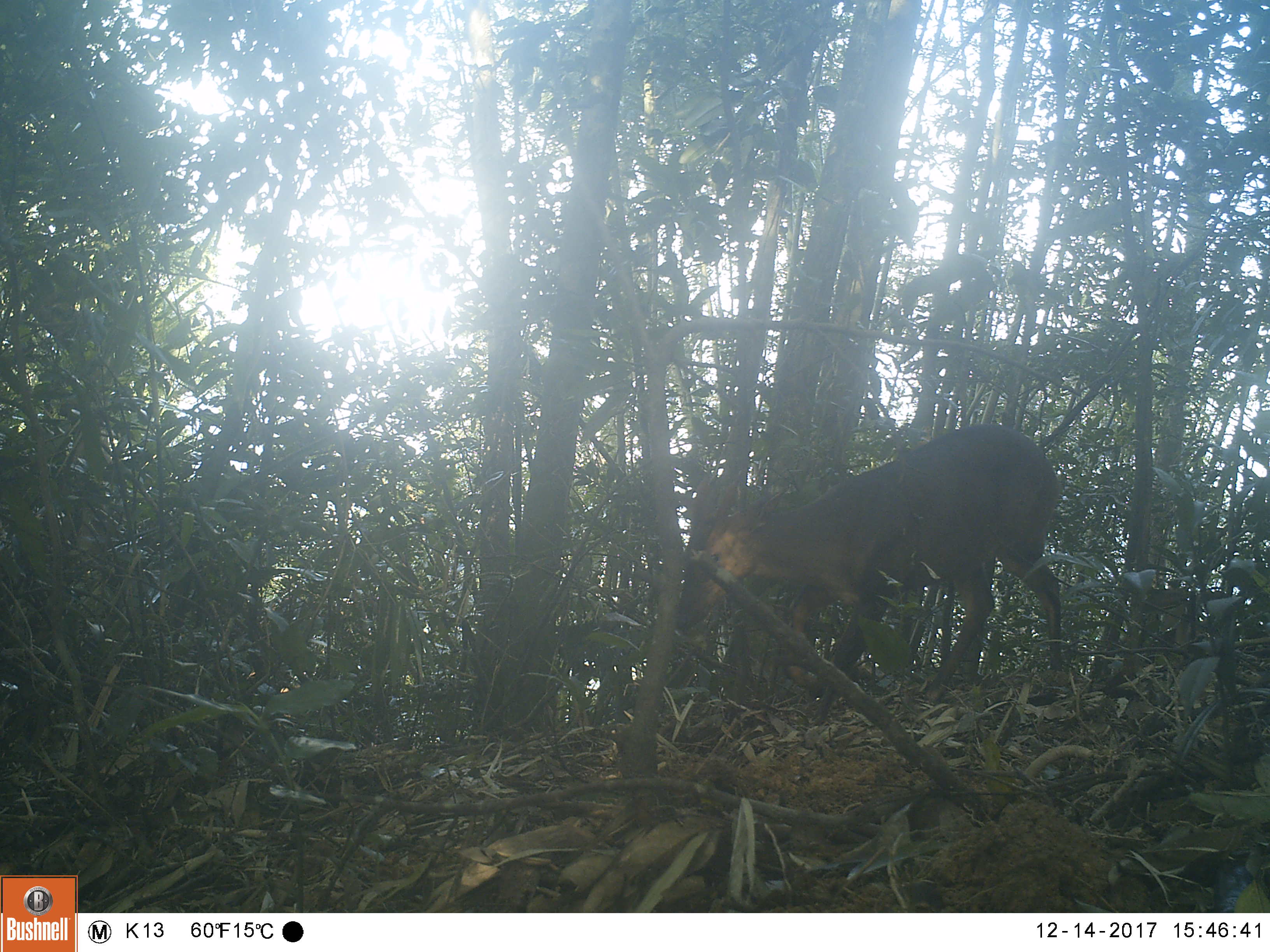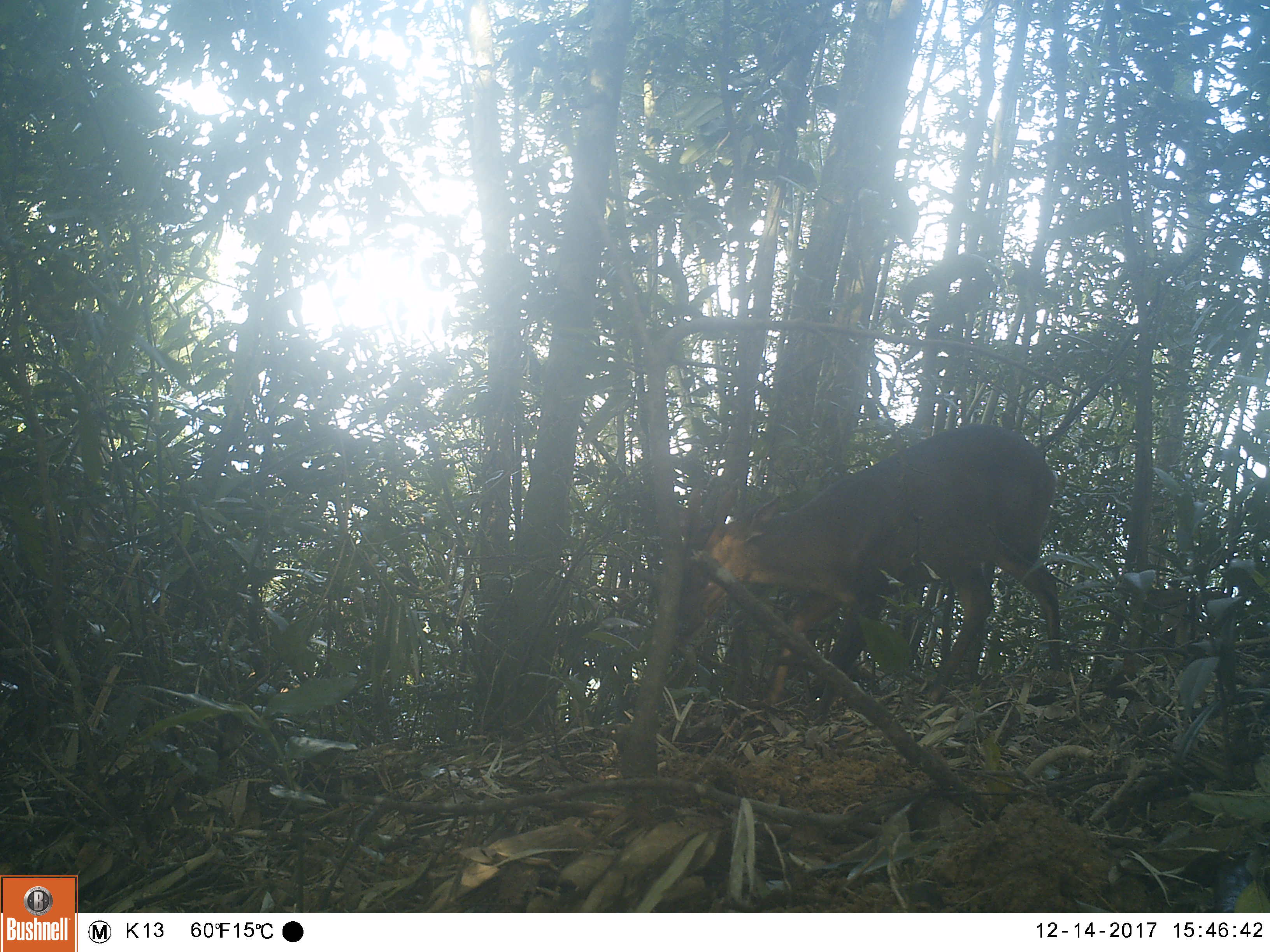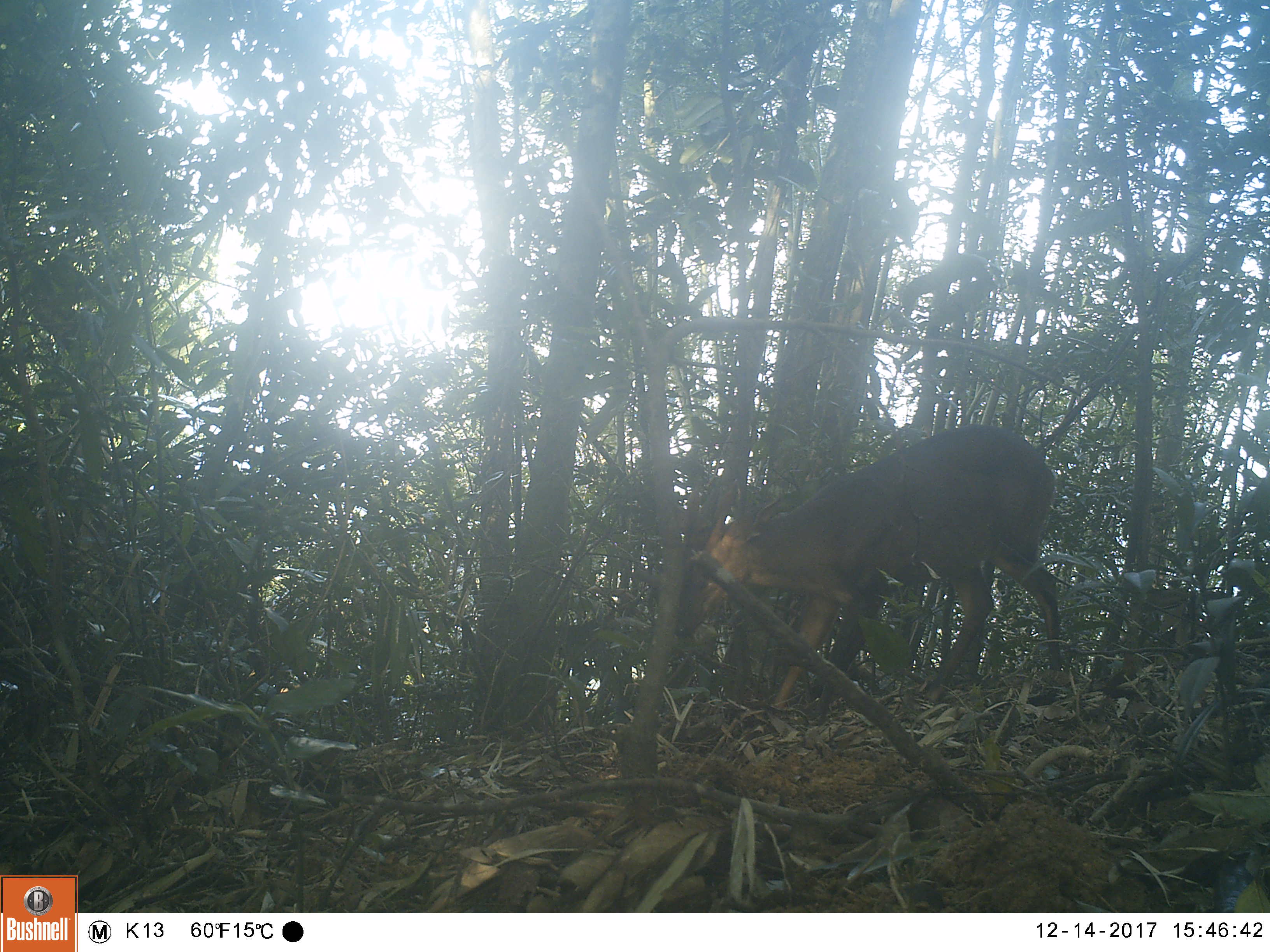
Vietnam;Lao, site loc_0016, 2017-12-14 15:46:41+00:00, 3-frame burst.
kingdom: Animalia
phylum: Chordata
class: Mammalia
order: Artiodactyla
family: Cervidae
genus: Muntiacus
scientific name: Muntiacus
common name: muntjacs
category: unidentified muntjac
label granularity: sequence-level